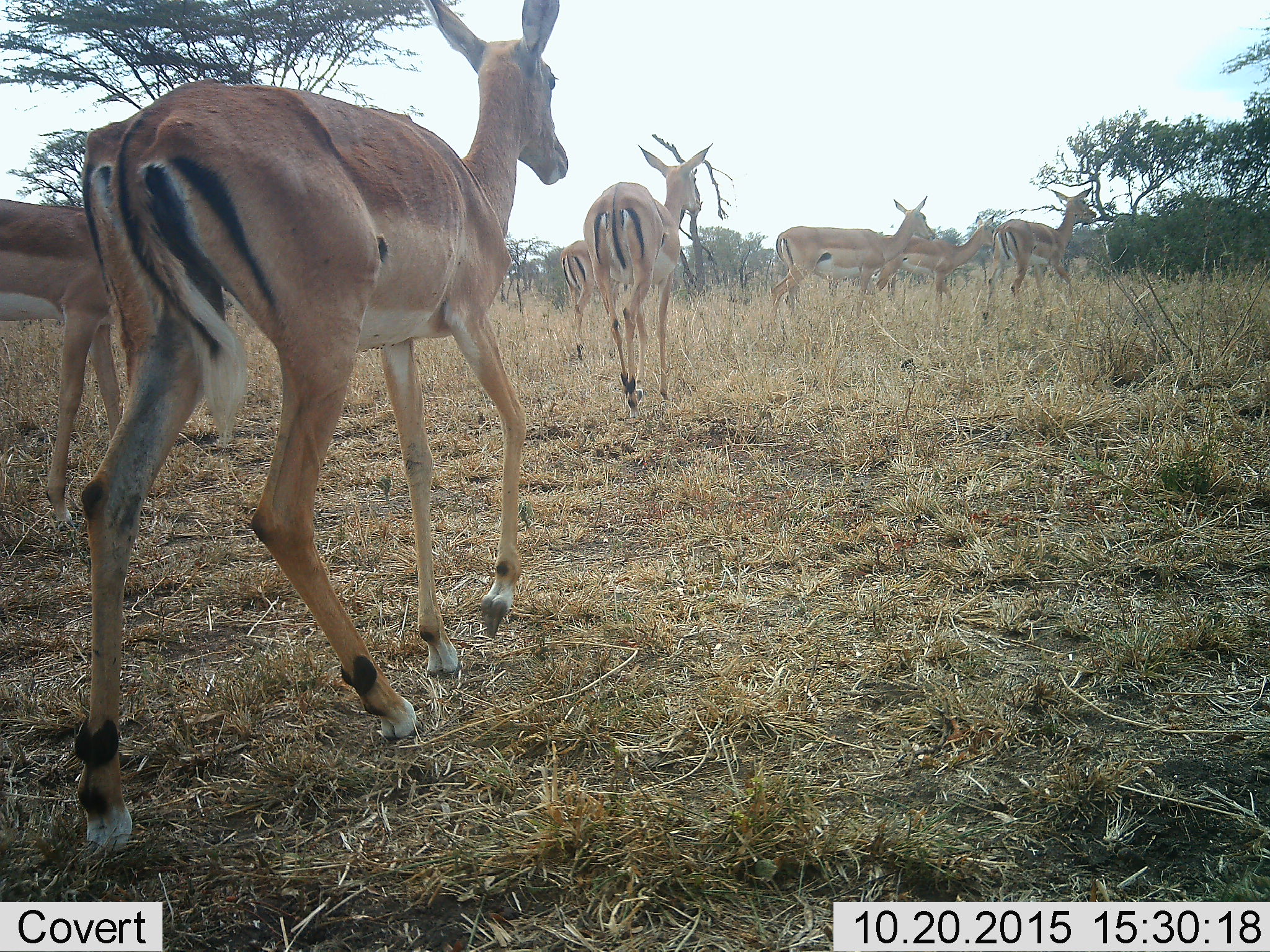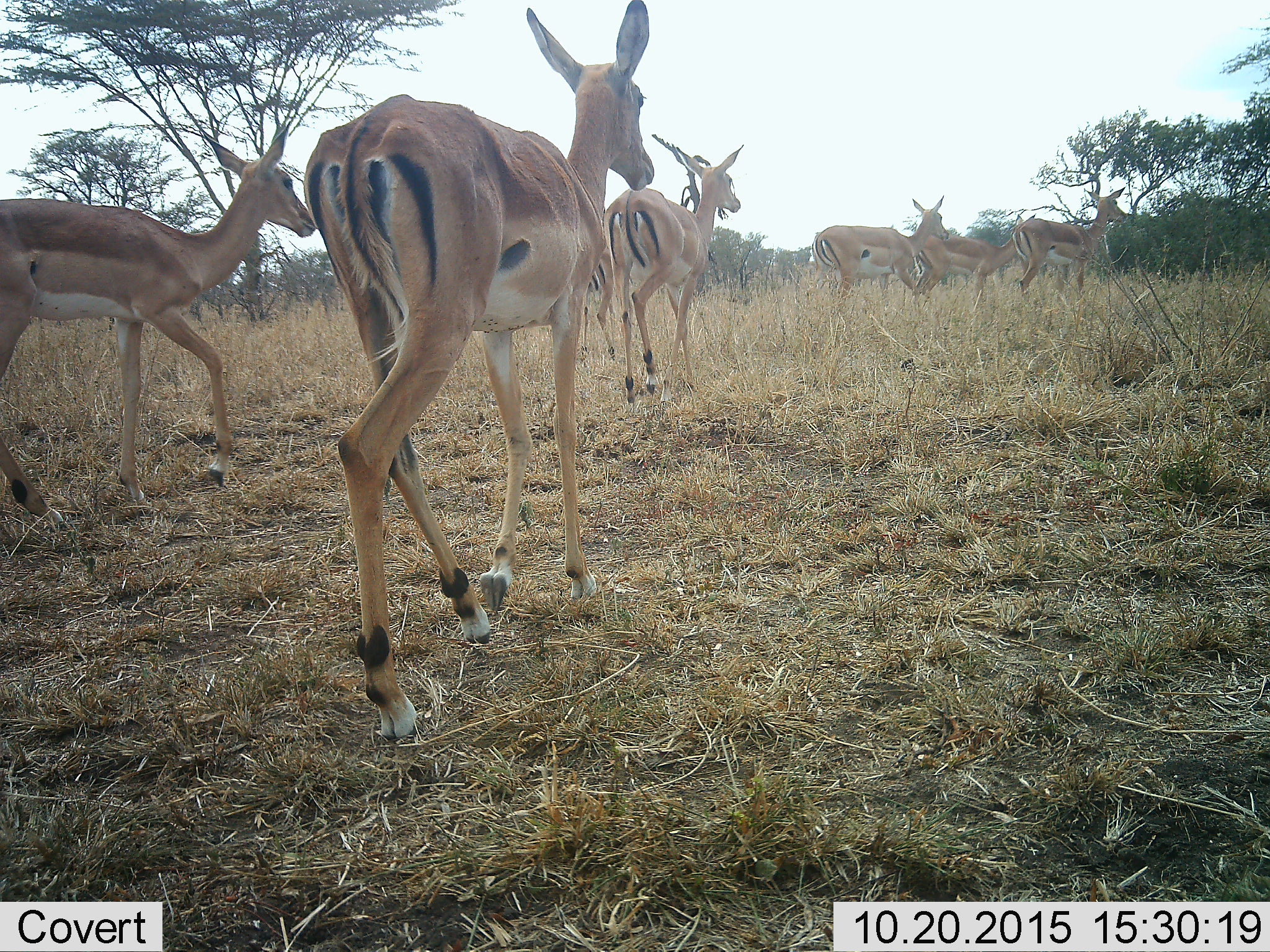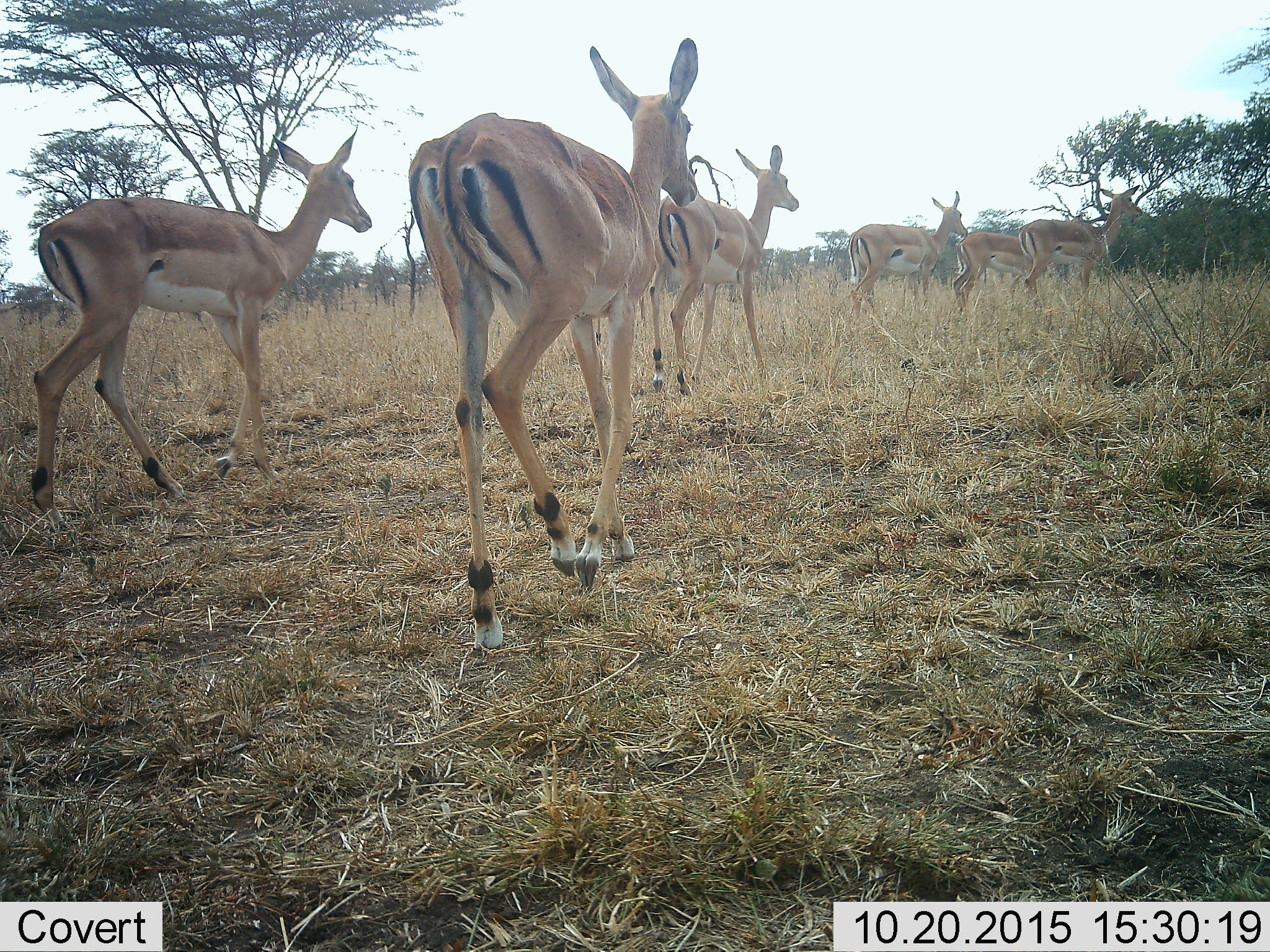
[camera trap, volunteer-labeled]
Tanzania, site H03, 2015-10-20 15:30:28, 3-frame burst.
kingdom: Animalia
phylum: Chordata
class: Mammalia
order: Artiodactyla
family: Bovidae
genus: Nanger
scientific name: Nanger granti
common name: grant's gazelle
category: gazellegrants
Gazellegrants (grant's gazelle) (Nanger granti), count 7. Behavior (volunteer vote fractions): standing 20%, resting 0%, moving 100%, interacting 0%. Young present (vote fraction): 20%. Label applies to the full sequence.